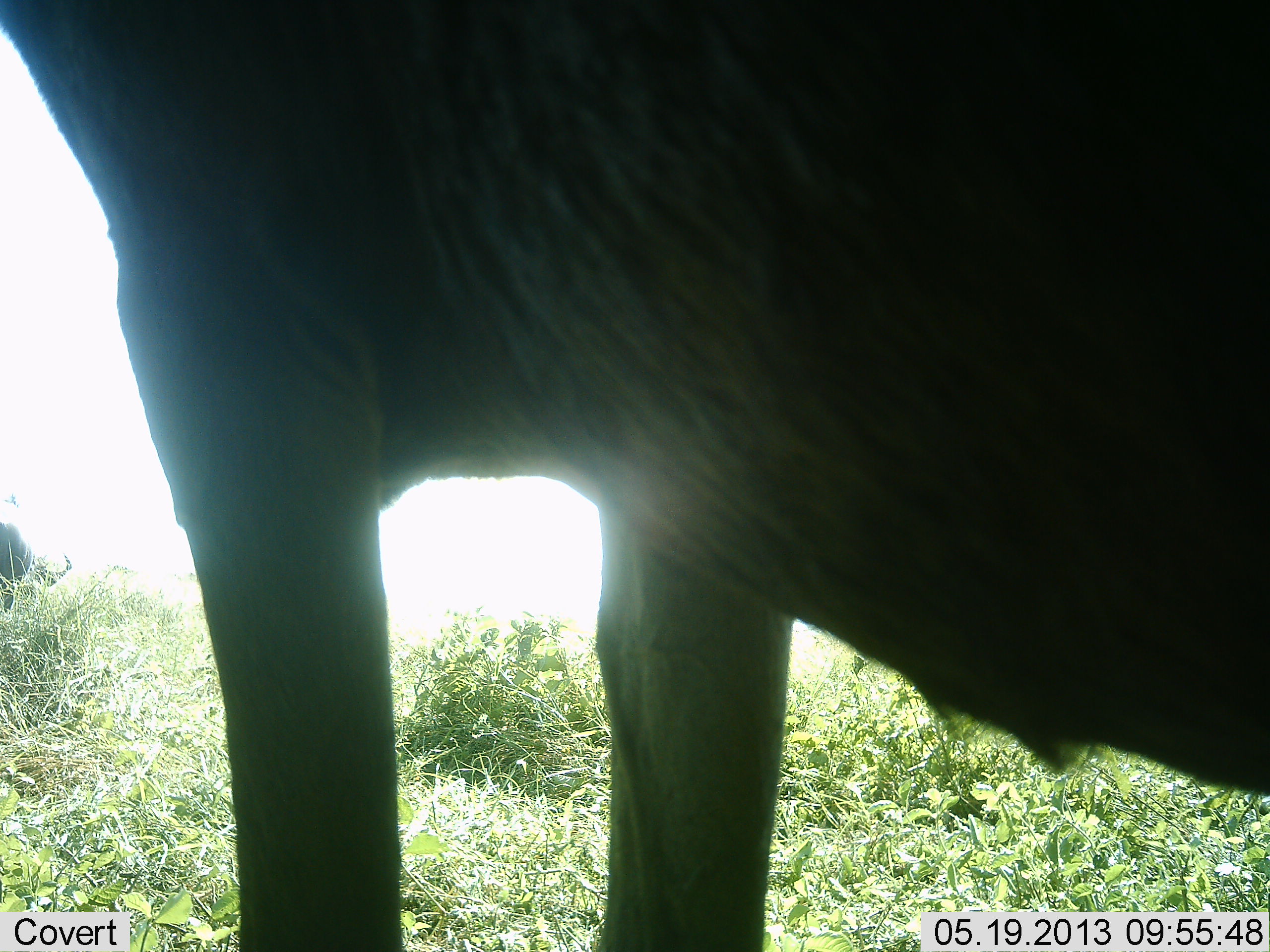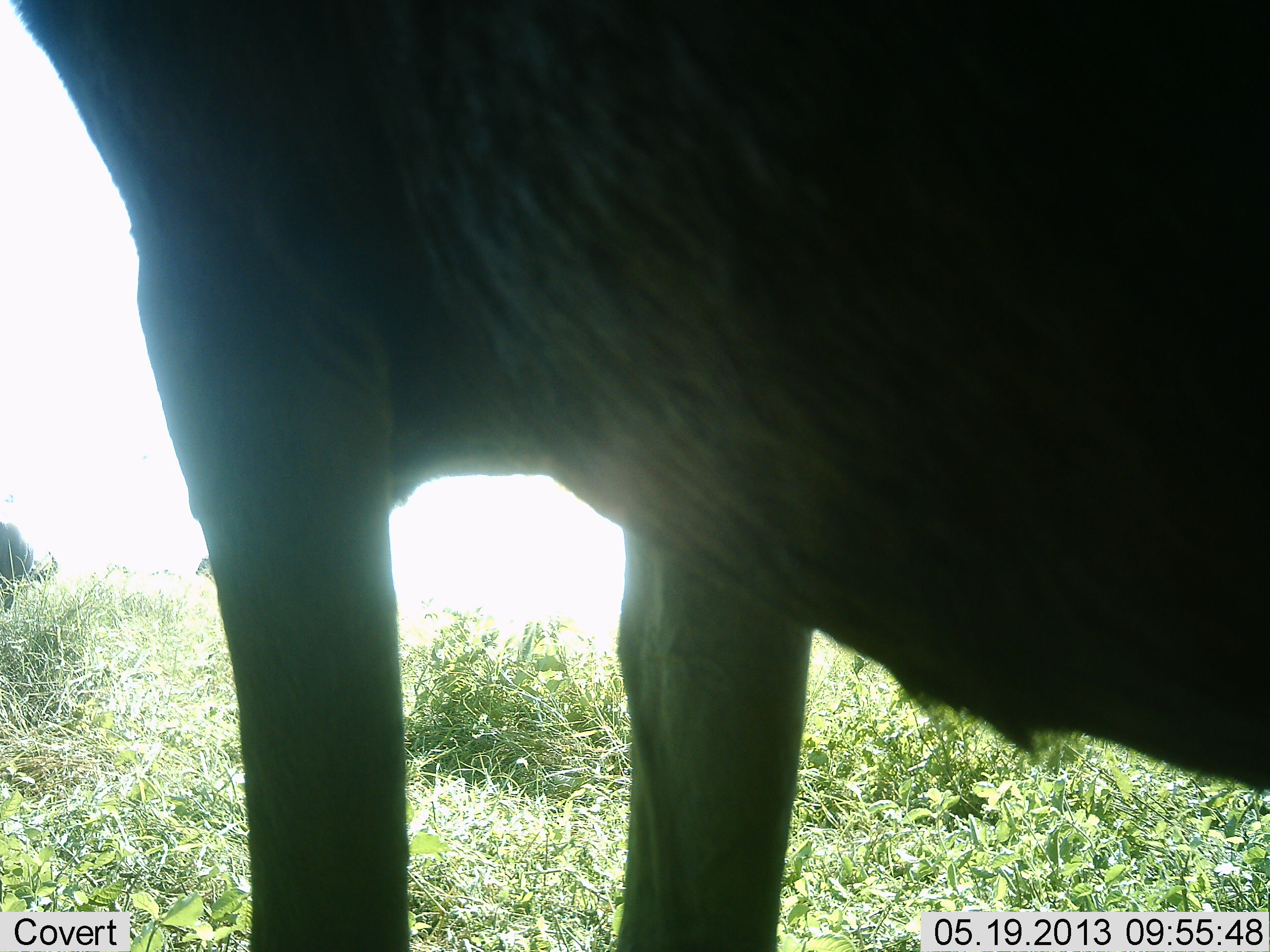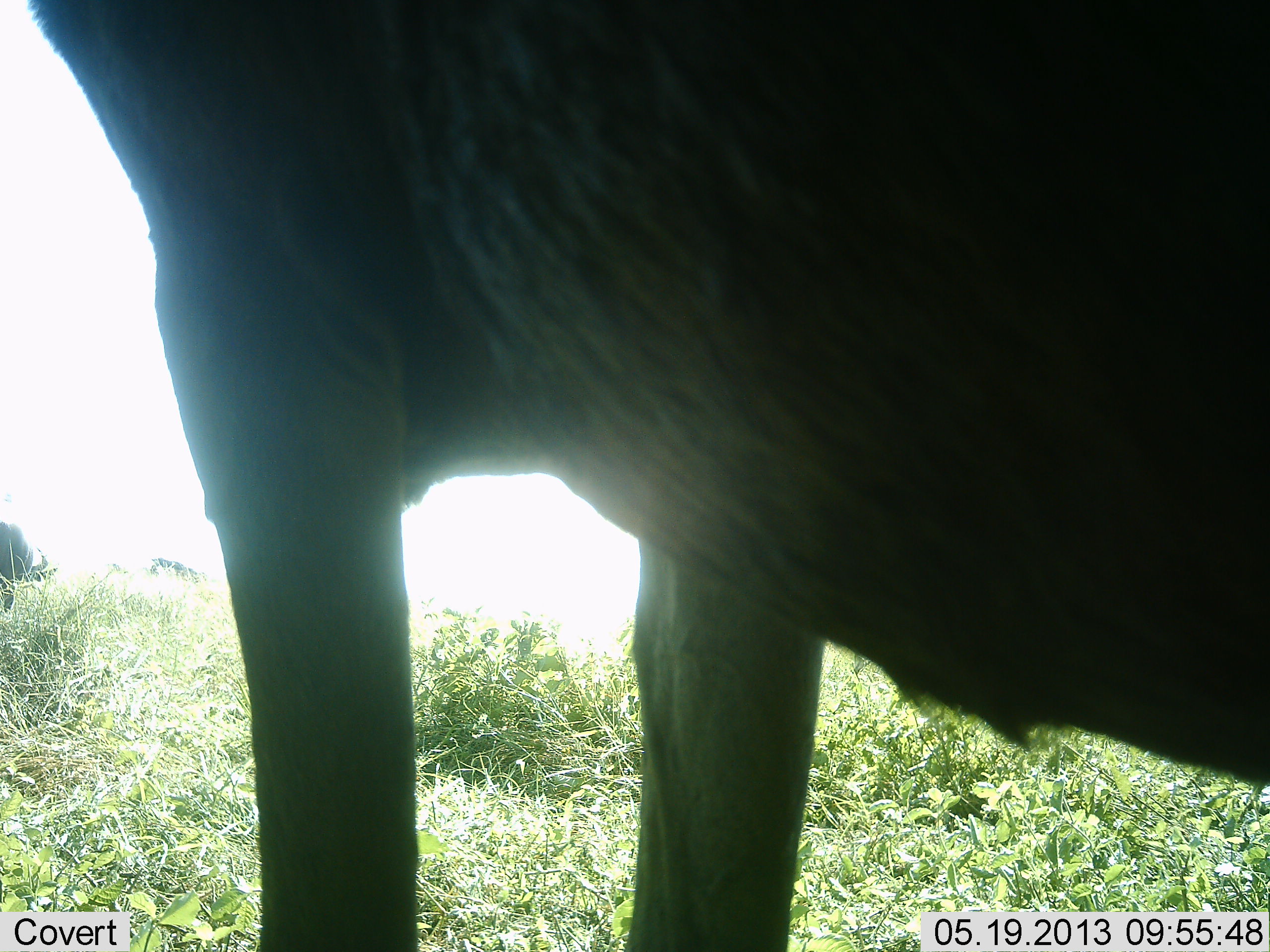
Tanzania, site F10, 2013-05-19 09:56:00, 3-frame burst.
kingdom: Animalia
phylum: Chordata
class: Mammalia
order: Artiodactyla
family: Bovidae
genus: Connochaetes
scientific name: Connochaetes taurinus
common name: blue wildebeest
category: wildebeest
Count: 3.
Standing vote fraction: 91%.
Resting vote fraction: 5%.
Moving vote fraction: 5%.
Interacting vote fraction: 0%.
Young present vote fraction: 0%.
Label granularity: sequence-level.